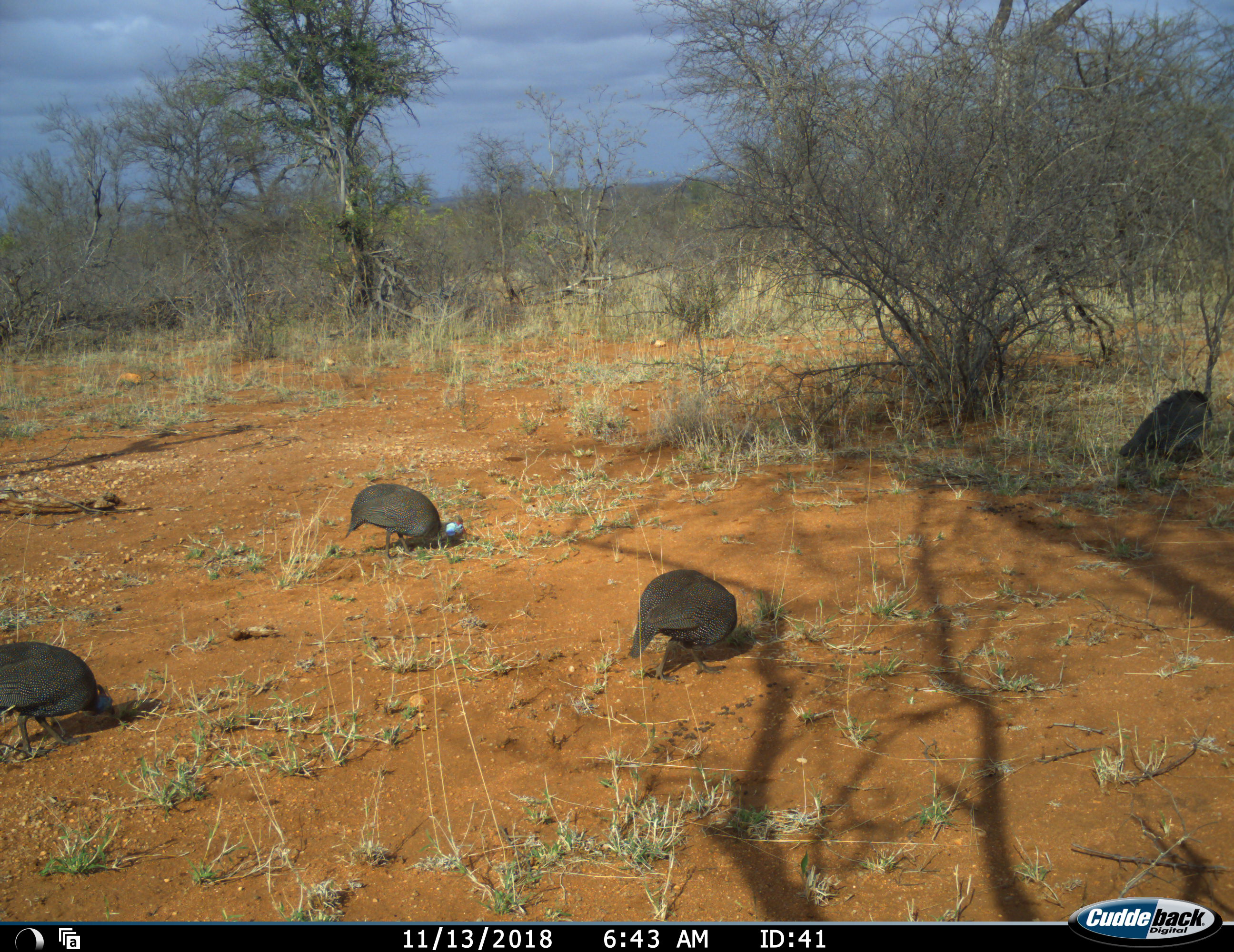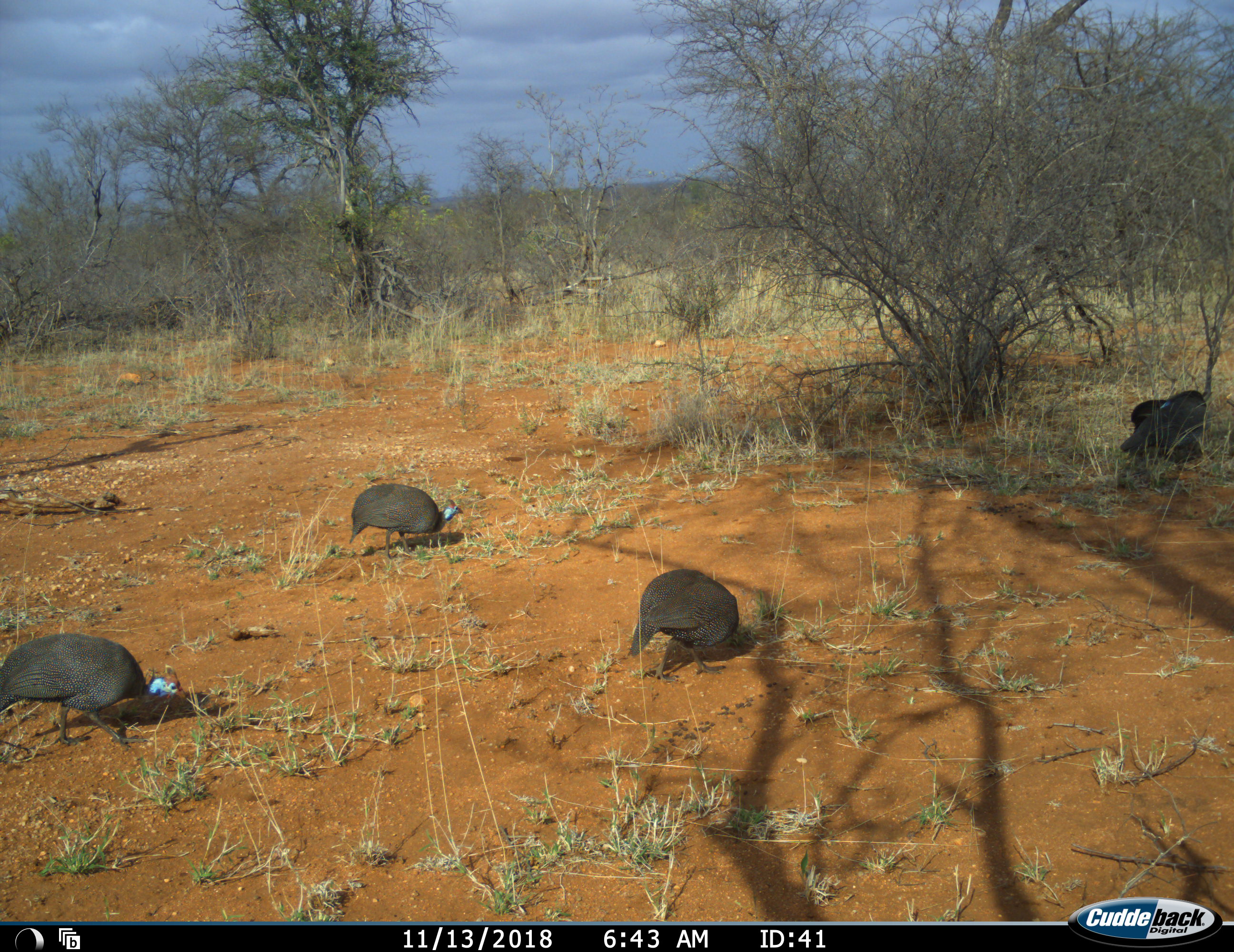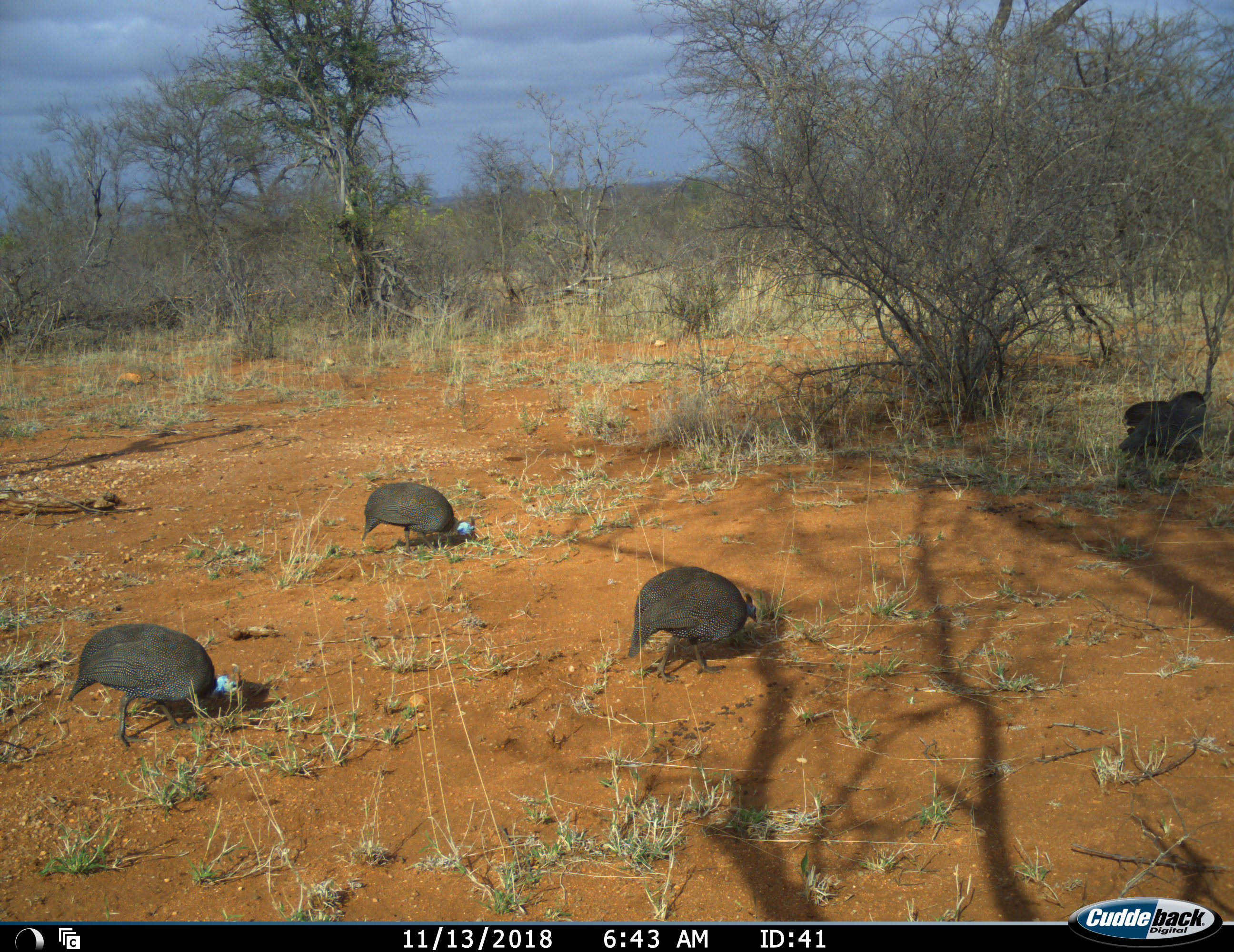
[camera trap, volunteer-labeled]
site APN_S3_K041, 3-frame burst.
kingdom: Animalia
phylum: Chordata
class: Aves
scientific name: Aves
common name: bird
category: birdother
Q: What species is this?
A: Birdother (bird) (Aves).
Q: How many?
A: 4.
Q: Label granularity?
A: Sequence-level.